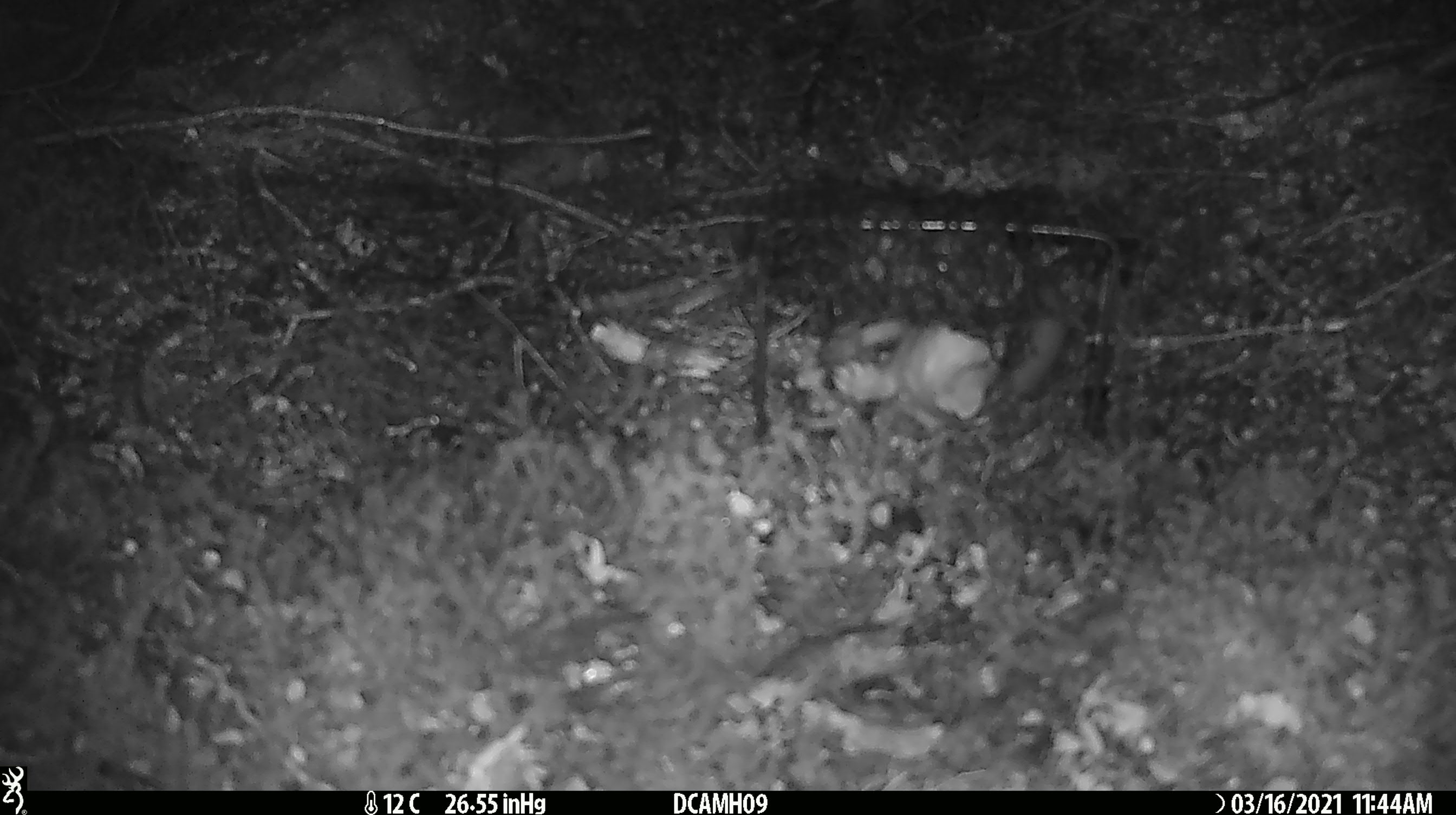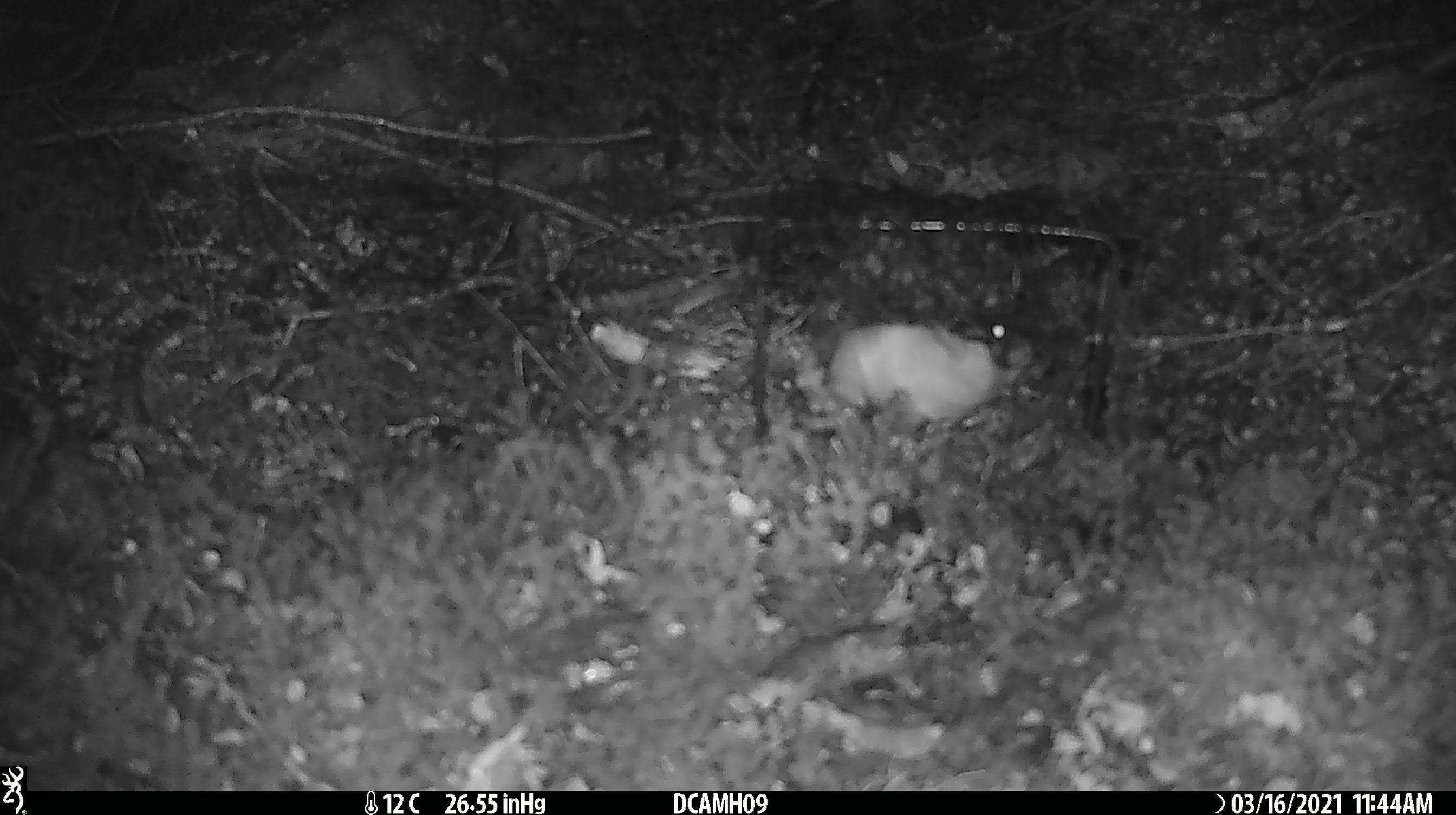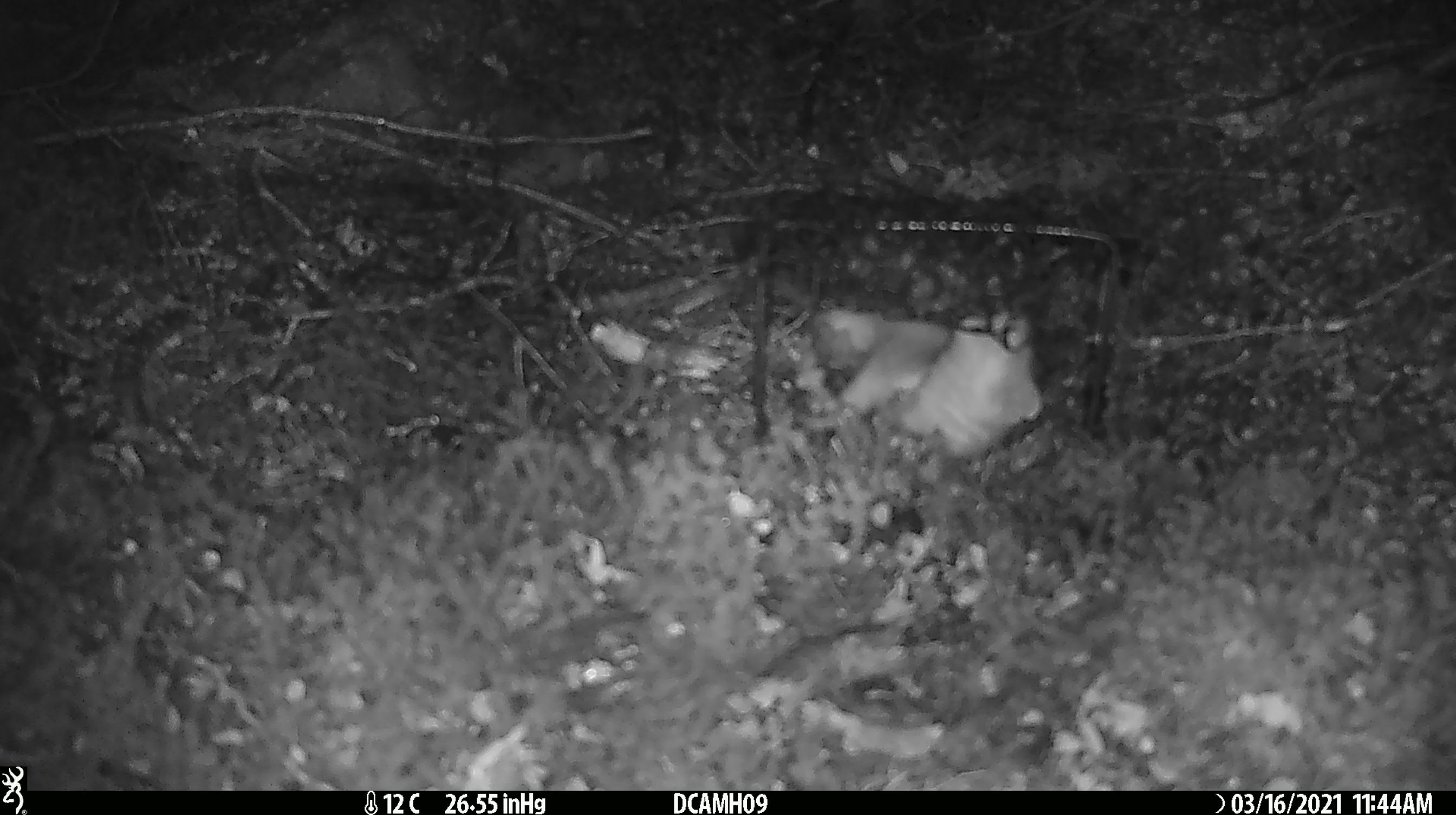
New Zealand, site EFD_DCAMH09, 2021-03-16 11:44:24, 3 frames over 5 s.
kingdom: Animalia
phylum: Chordata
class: Mammalia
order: Carnivora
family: Mustelidae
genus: Mustela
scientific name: Mustela erminea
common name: stoat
Stoat (Mustela erminea).